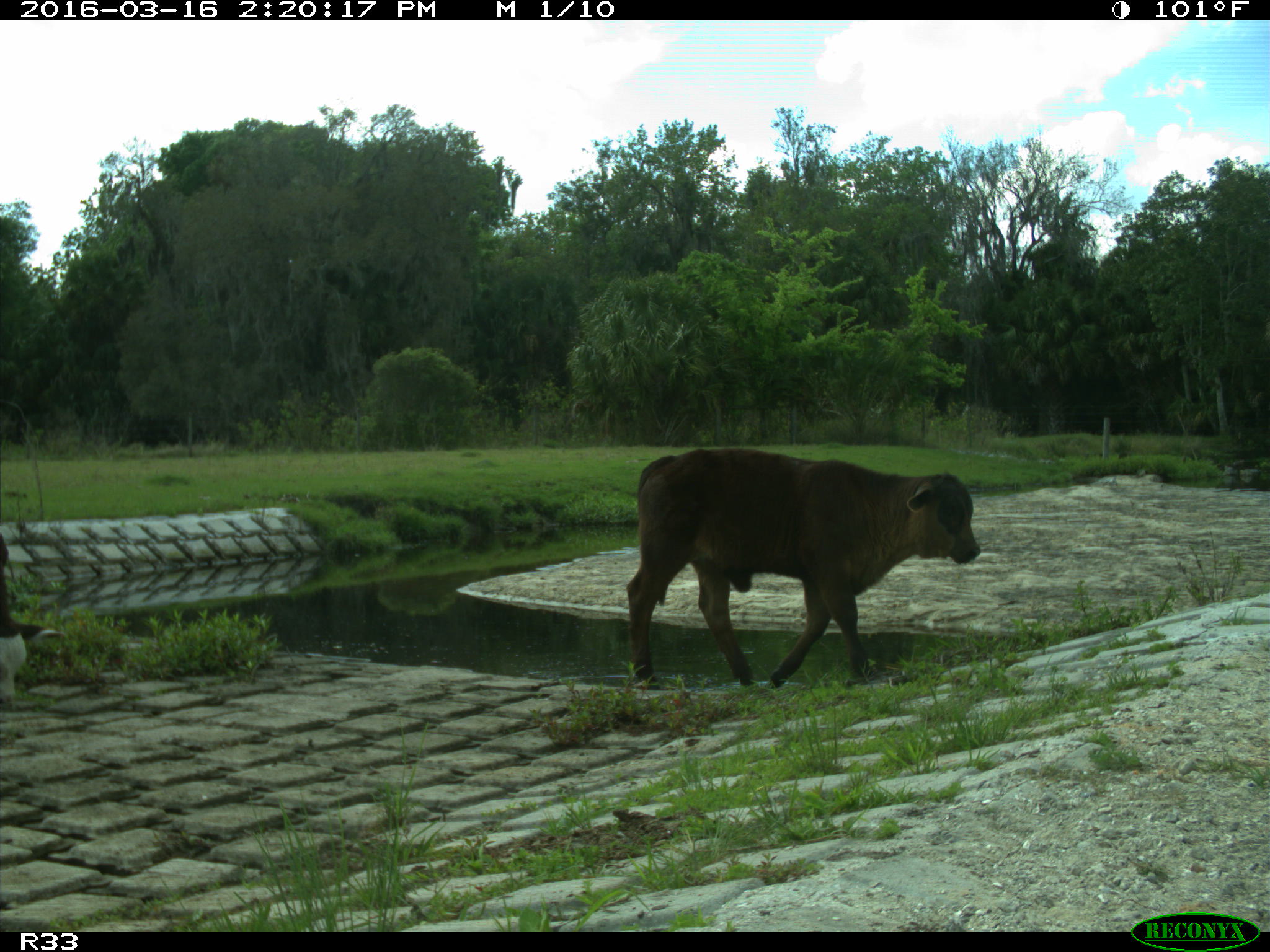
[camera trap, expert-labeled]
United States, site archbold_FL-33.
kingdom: Animalia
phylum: Chordata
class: Mammalia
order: Artiodactyla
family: Bovidae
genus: Bos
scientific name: Bos taurus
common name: domestic cow